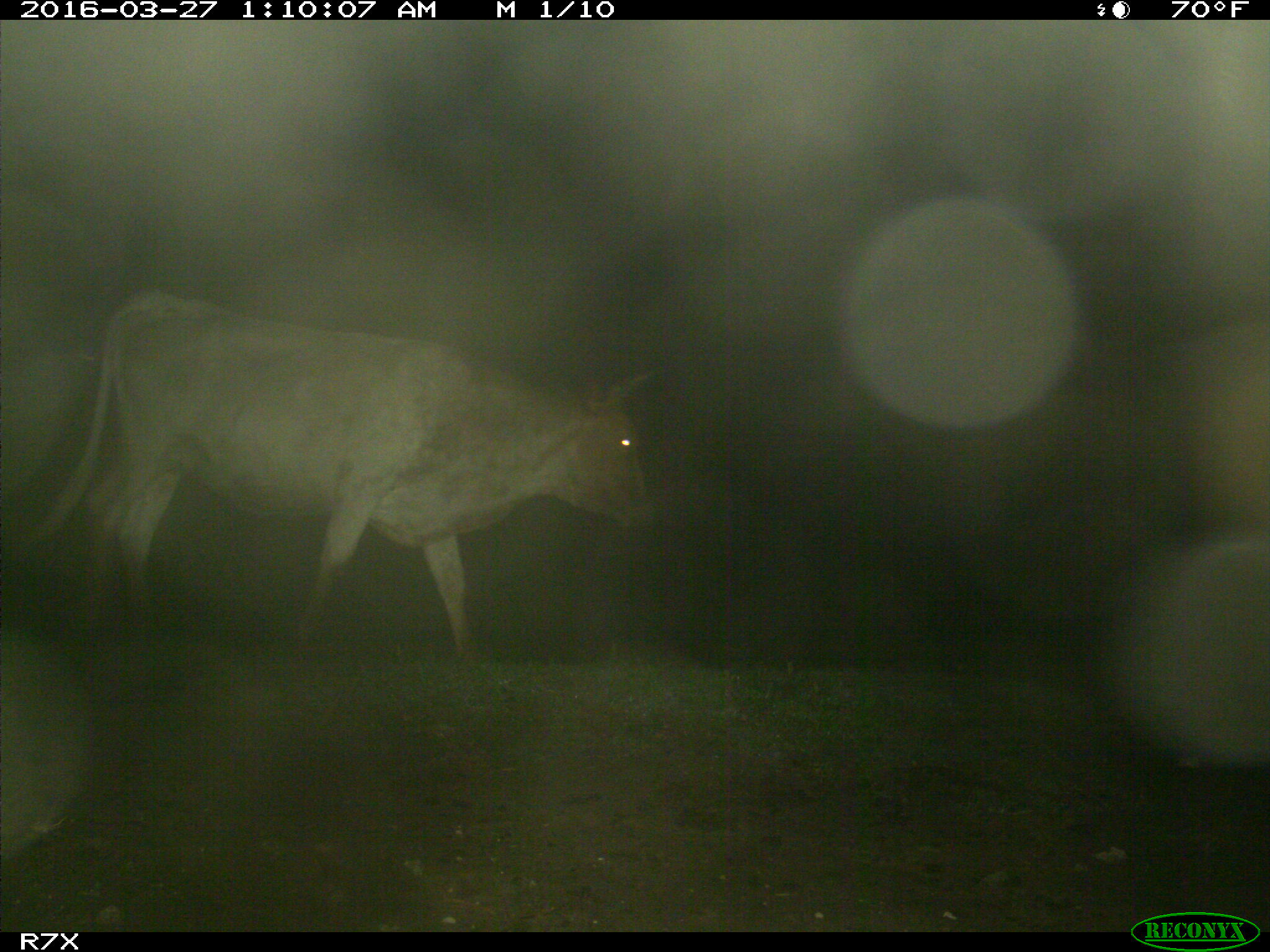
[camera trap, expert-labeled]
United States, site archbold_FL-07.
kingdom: Animalia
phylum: Chordata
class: Mammalia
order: Artiodactyla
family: Bovidae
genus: Bos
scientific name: Bos taurus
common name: domestic cow